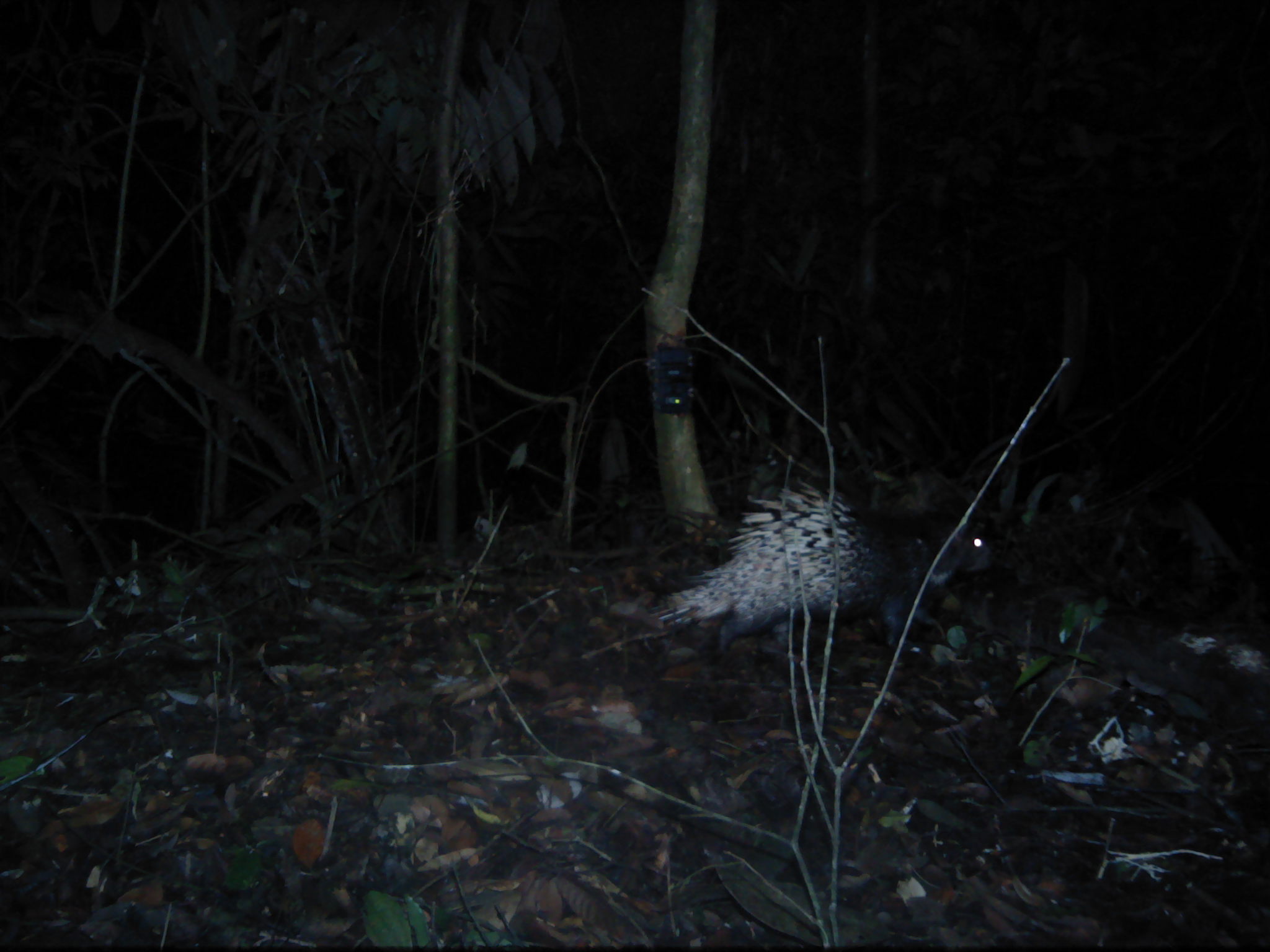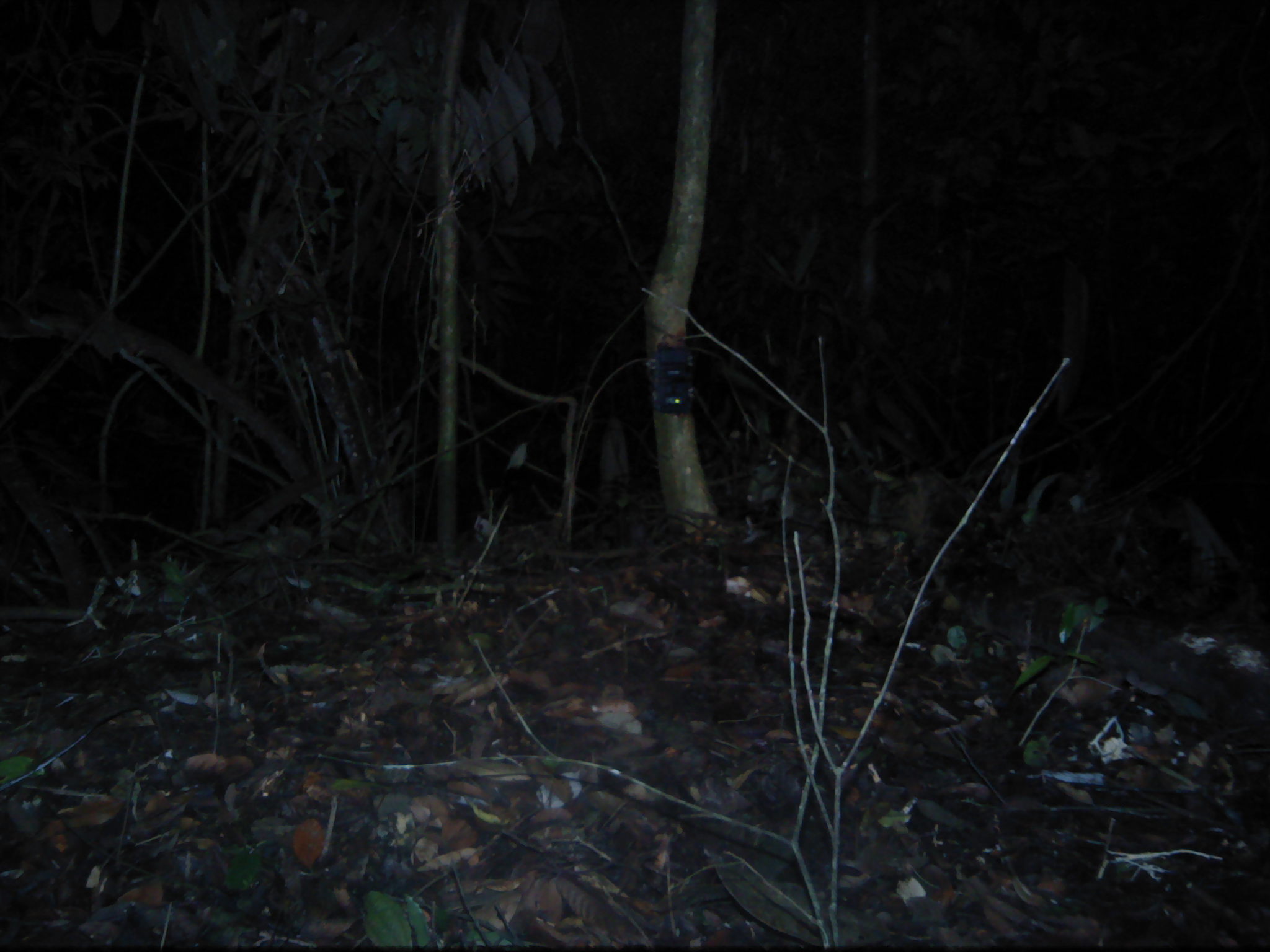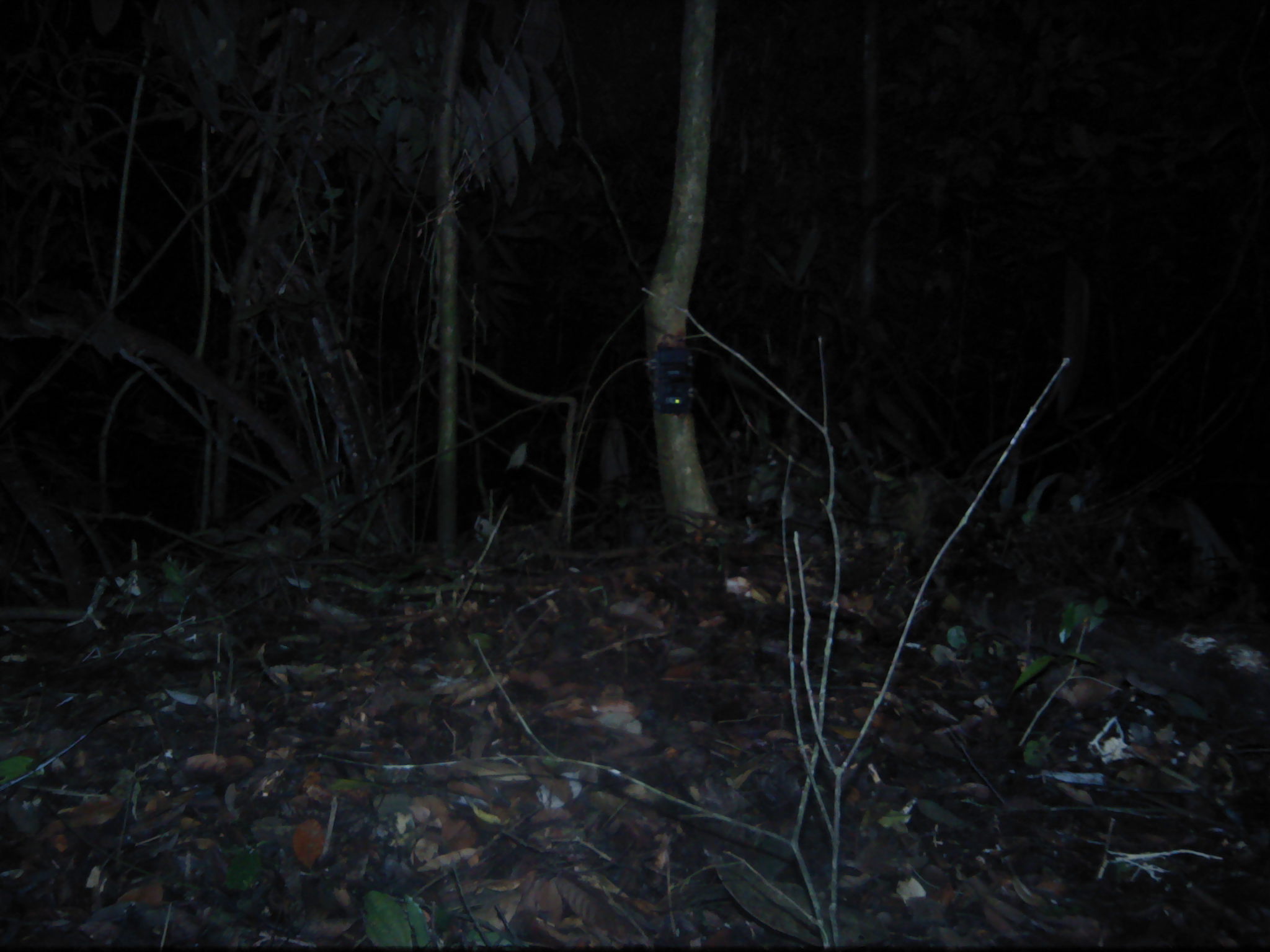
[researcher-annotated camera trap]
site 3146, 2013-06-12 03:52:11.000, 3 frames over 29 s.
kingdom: Animalia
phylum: Chordata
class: Mammalia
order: Rodentia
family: Hystricidae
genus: Hystrix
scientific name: Hystrix brachyura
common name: east asian porcupine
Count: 1.